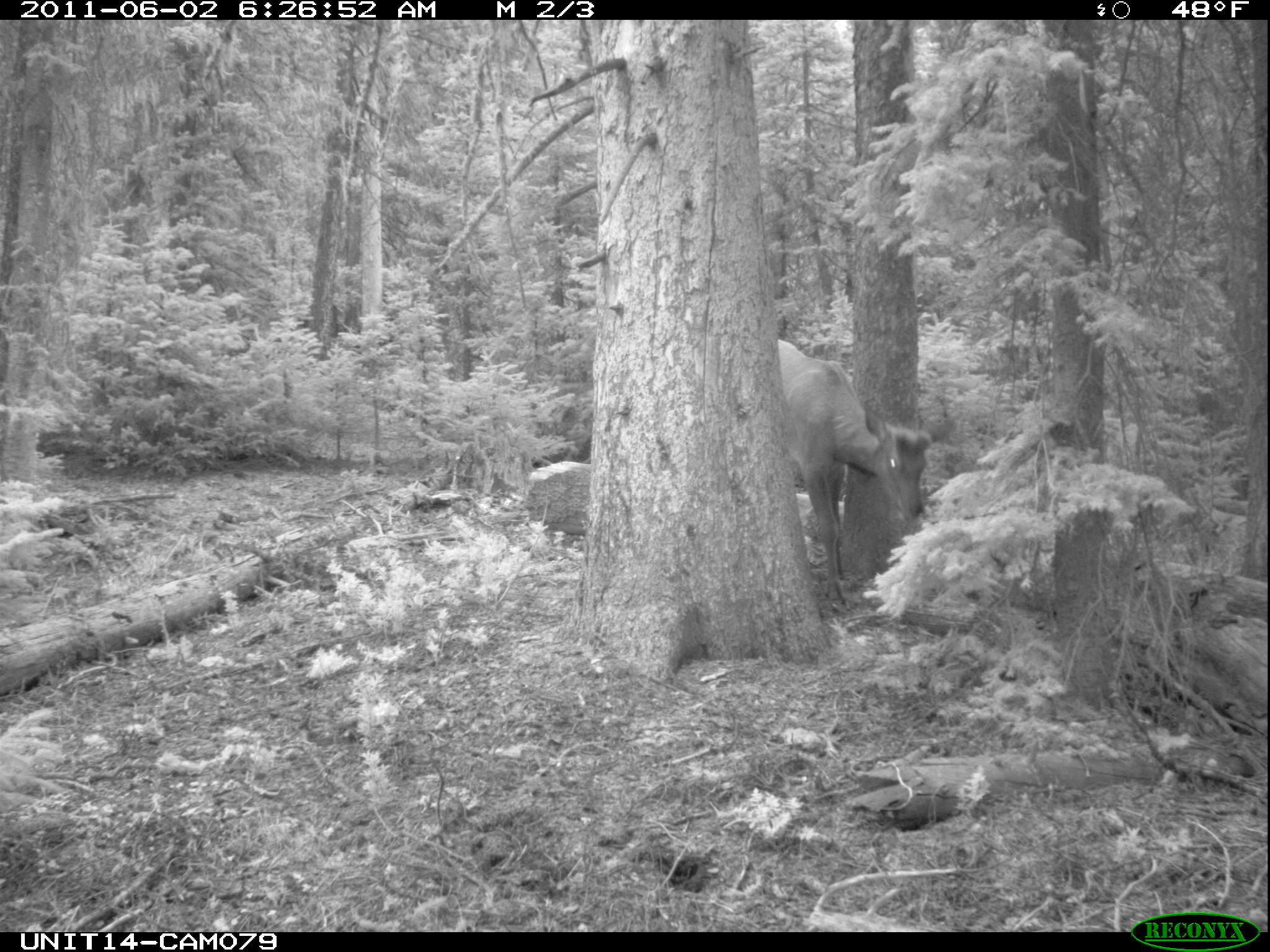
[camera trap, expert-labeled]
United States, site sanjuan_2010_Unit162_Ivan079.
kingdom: Animalia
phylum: Chordata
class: Mammalia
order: Artiodactyla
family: Cervidae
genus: Cervus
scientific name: Cervus elaphus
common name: red deer